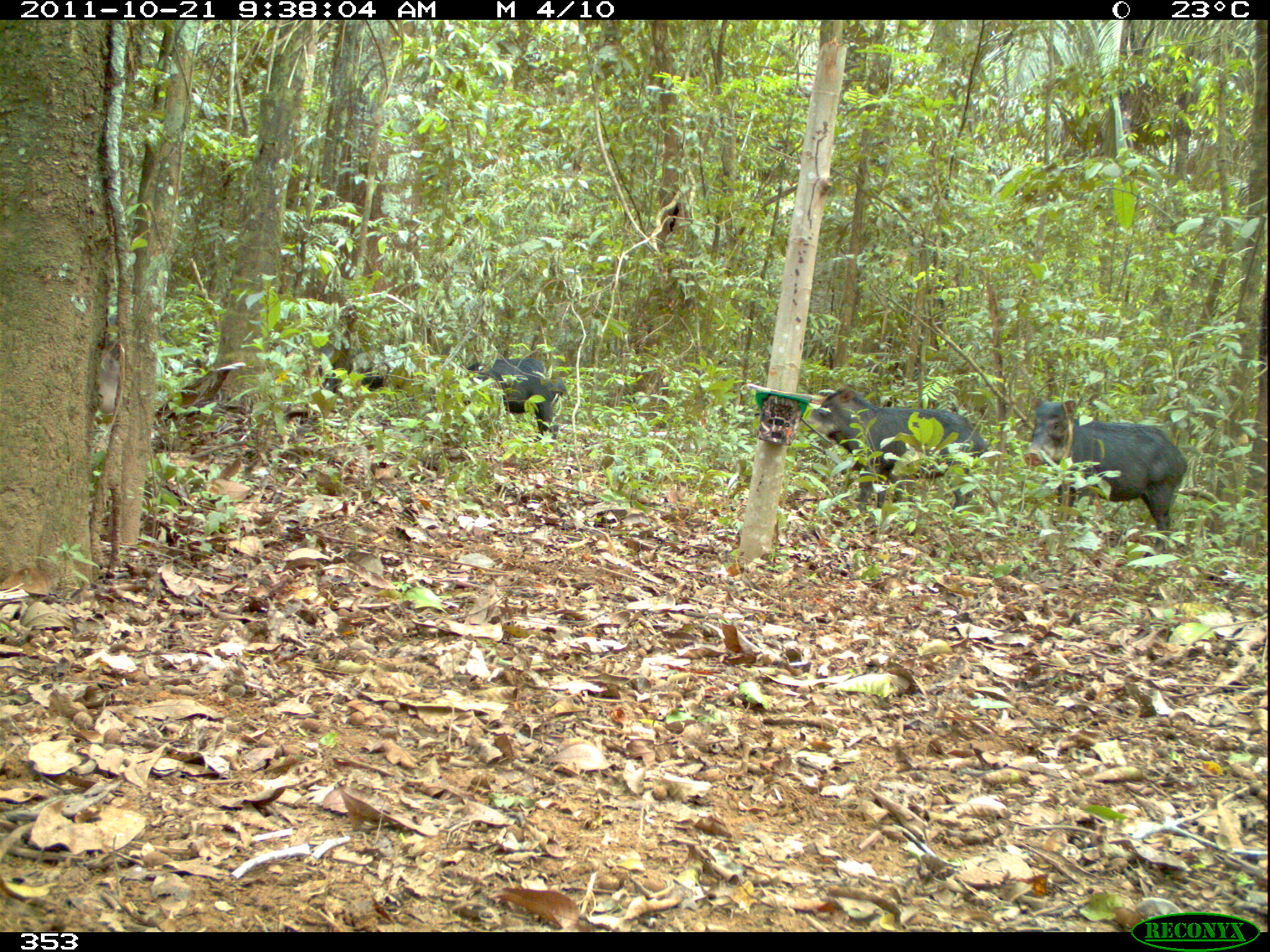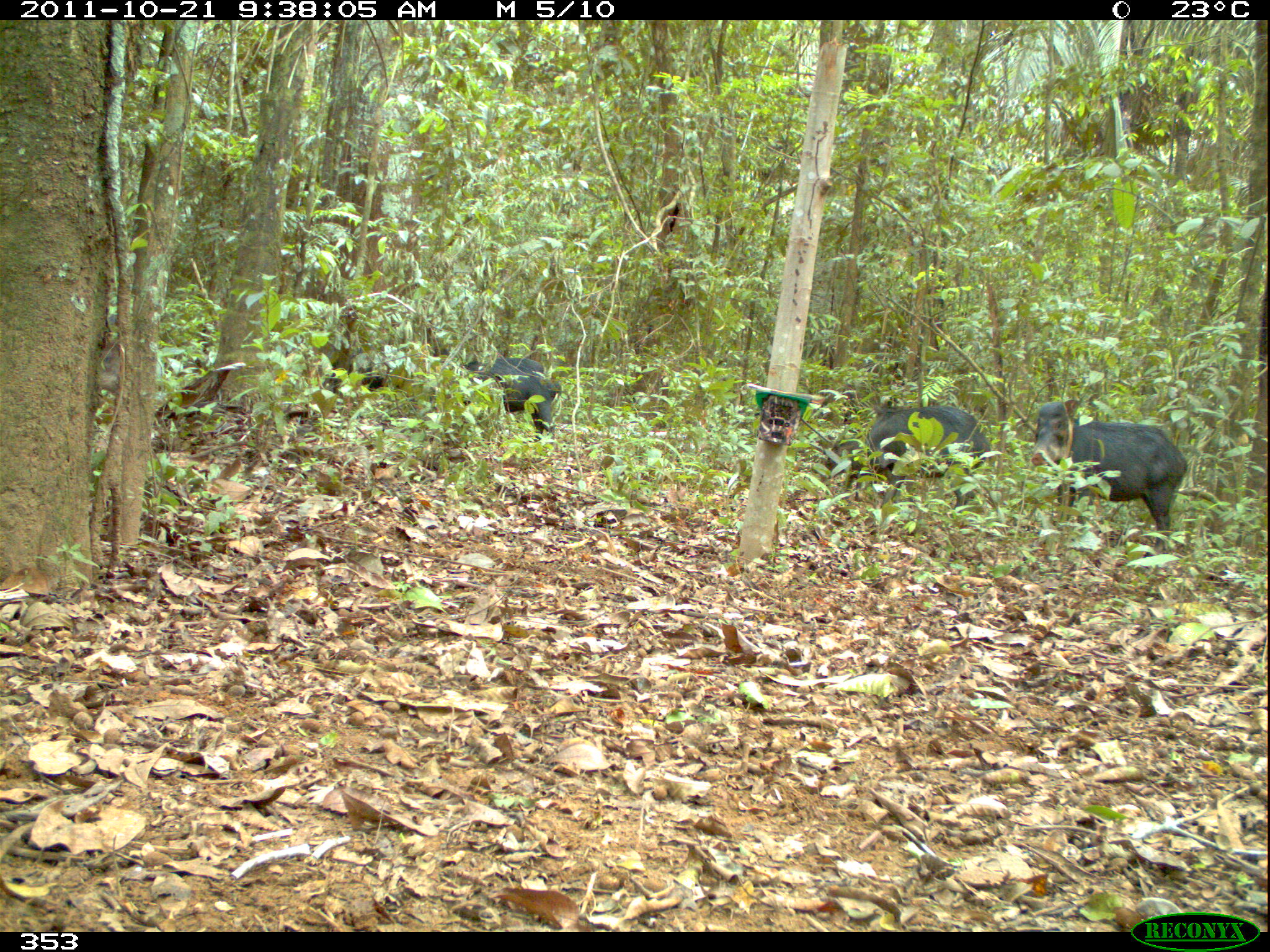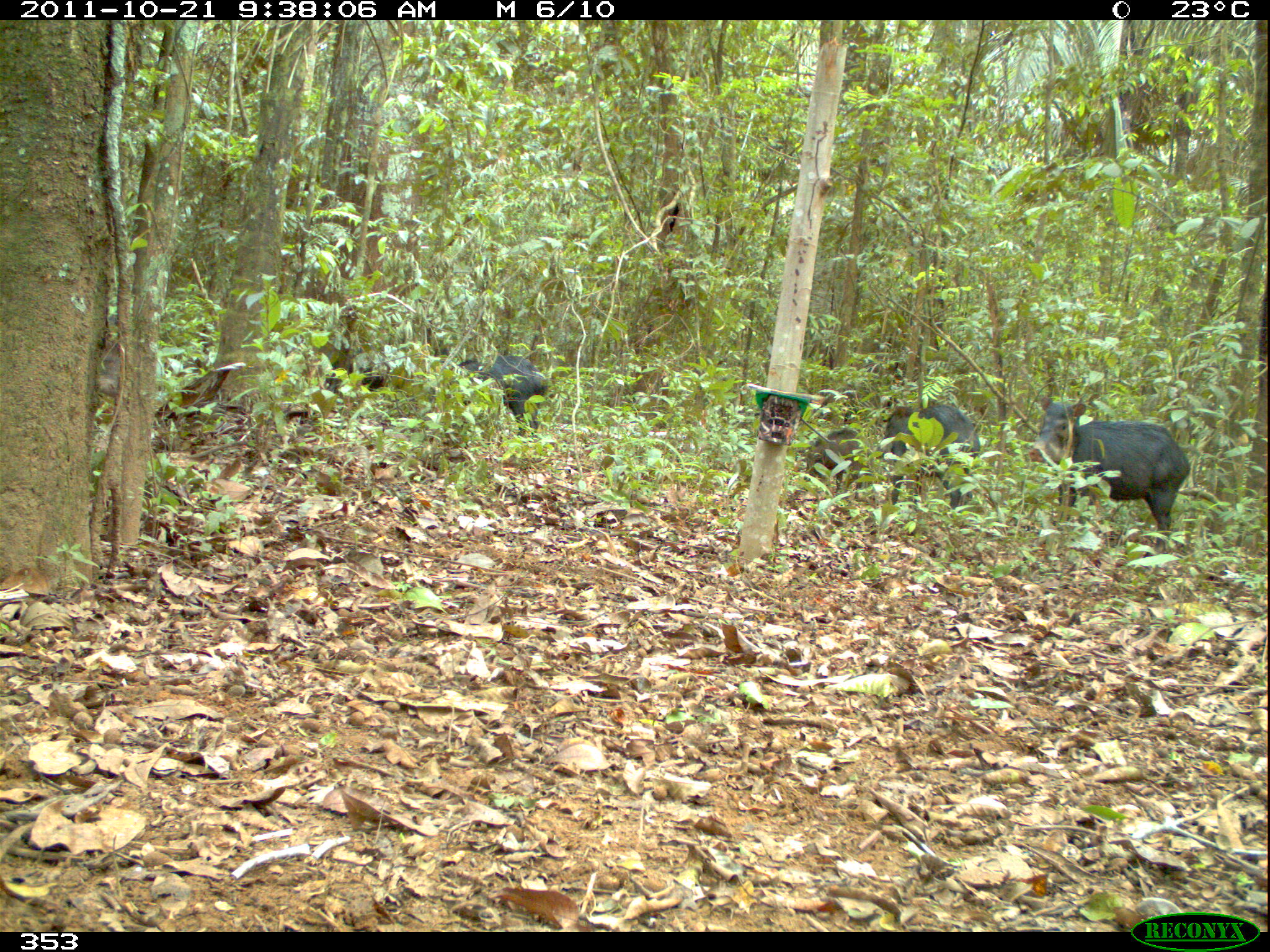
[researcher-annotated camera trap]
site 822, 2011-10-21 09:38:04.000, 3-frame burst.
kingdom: Animalia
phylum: Chordata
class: Mammalia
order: Artiodactyla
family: Tayassuidae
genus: Tayassu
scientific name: Tayassu pecari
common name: white-lipped peccary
Tayassu pecari (white-lipped peccary).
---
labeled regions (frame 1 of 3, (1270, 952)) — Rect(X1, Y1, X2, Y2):
tayassu pecari: Rect(1022, 396, 1188, 558); Rect(798, 385, 987, 519); Rect(461, 358, 568, 442); Rect(315, 341, 410, 396)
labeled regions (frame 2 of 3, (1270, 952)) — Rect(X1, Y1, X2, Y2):
tayassu pecari: Rect(1031, 397, 1188, 559); Rect(824, 404, 992, 511); Rect(458, 358, 561, 443); Rect(331, 349, 400, 398)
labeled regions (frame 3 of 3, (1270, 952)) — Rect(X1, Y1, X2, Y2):
tayassu pecari: Rect(1028, 394, 1190, 559); Rect(884, 402, 981, 513); Rect(441, 355, 546, 440); Rect(802, 428, 875, 494); Rect(326, 358, 388, 394)